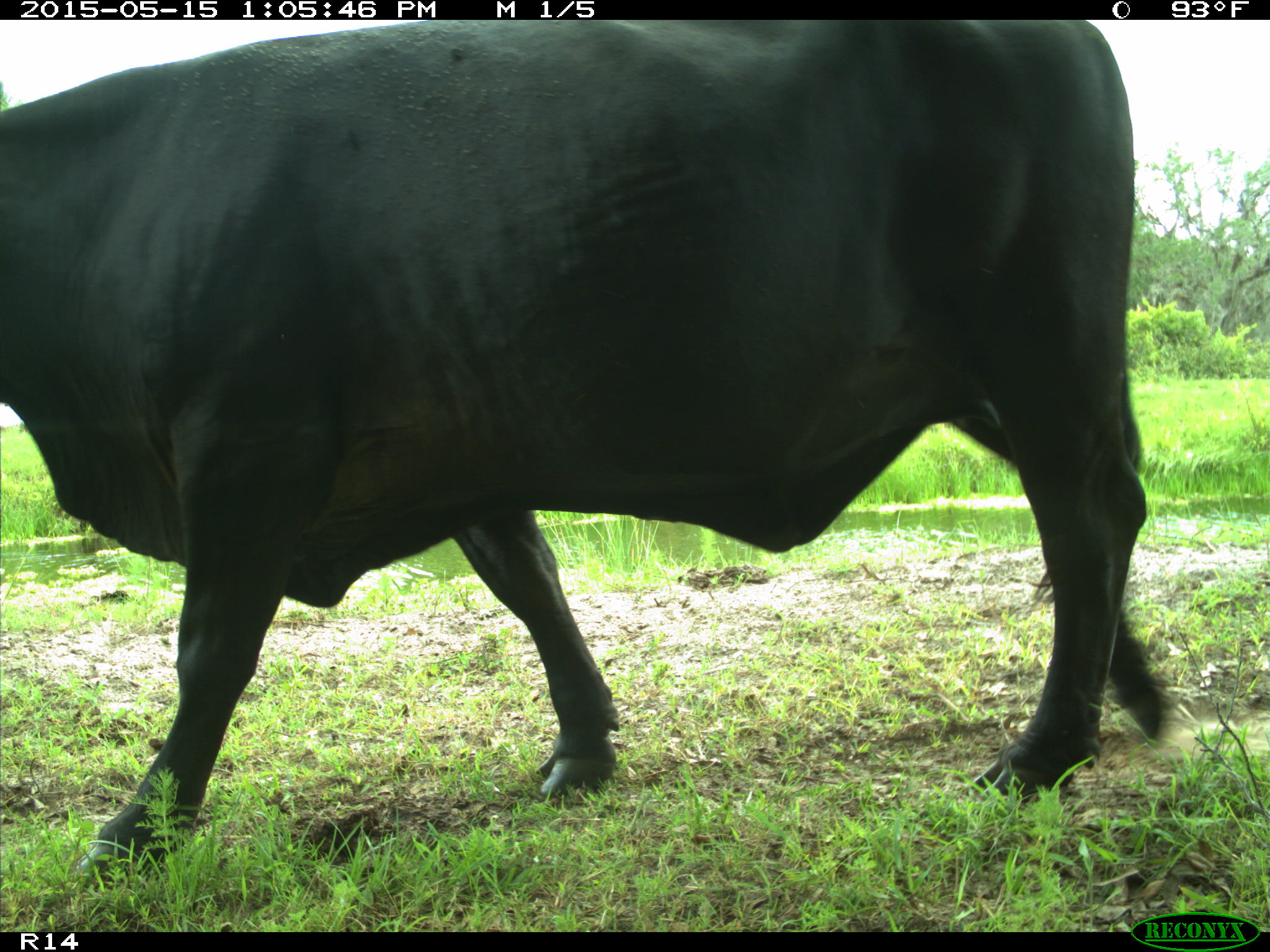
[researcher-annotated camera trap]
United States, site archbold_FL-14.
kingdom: Animalia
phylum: Chordata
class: Mammalia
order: Artiodactyla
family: Bovidae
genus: Bos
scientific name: Bos taurus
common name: domestic cow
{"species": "Bos taurus (domestic cow)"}